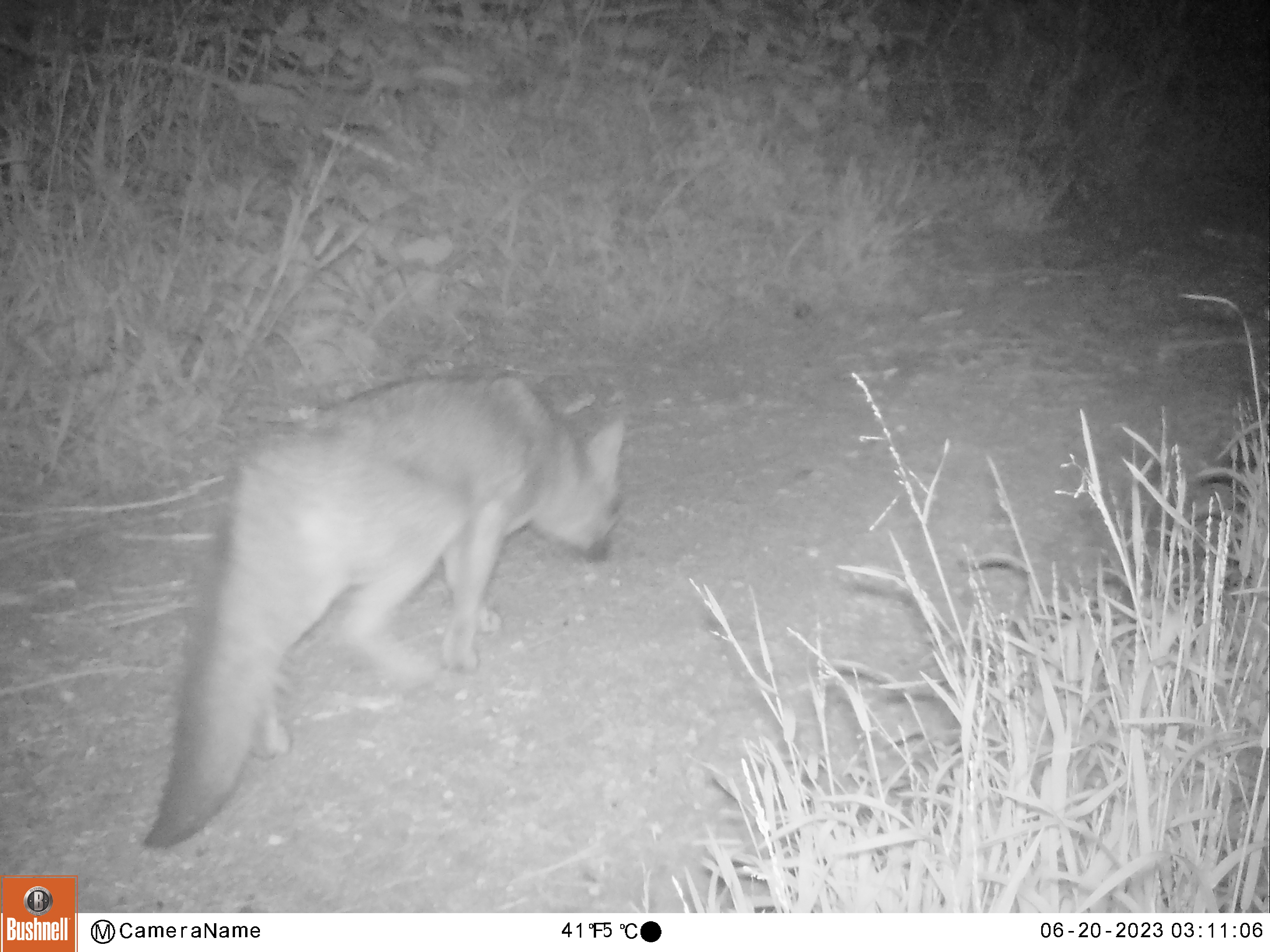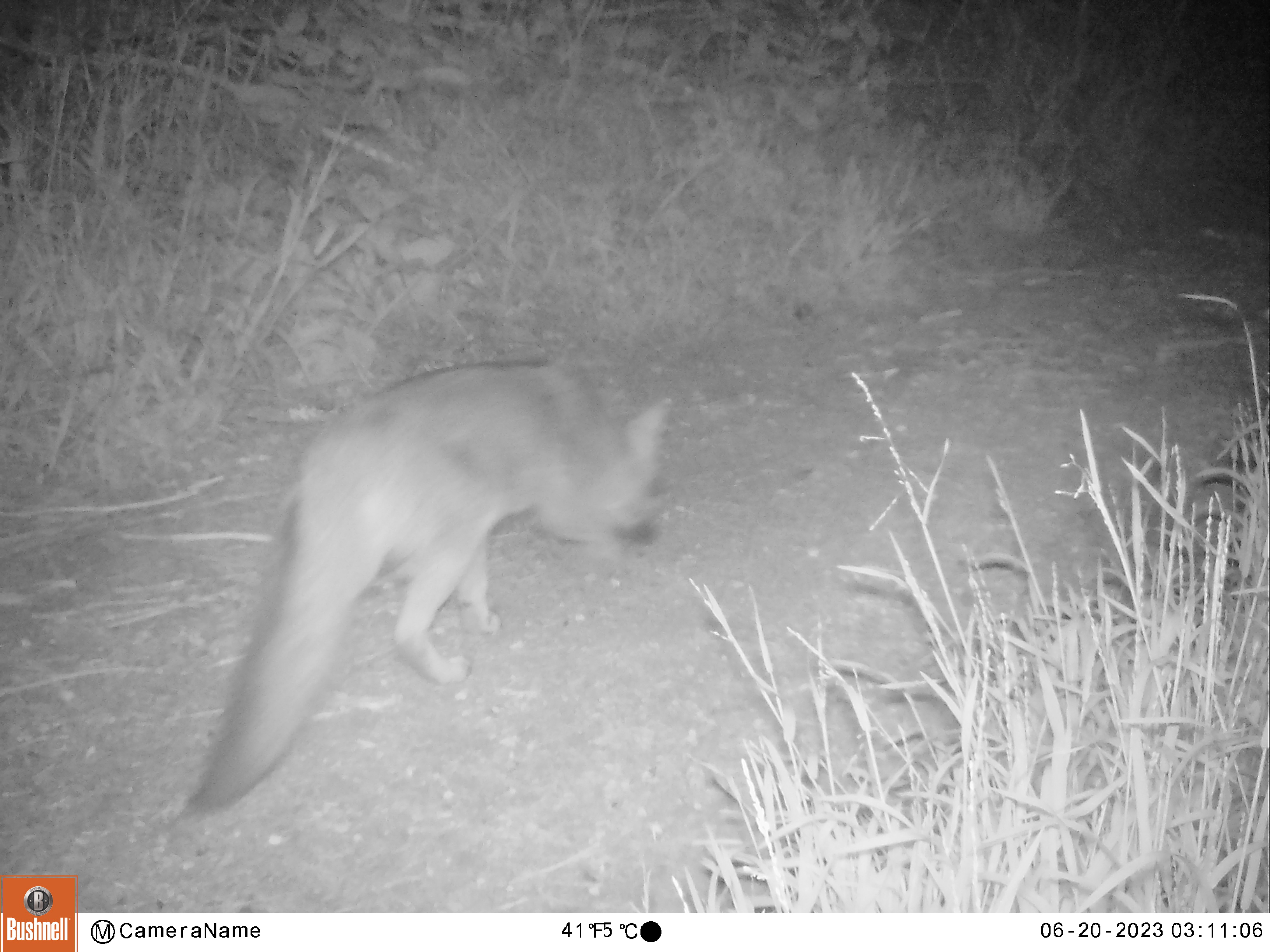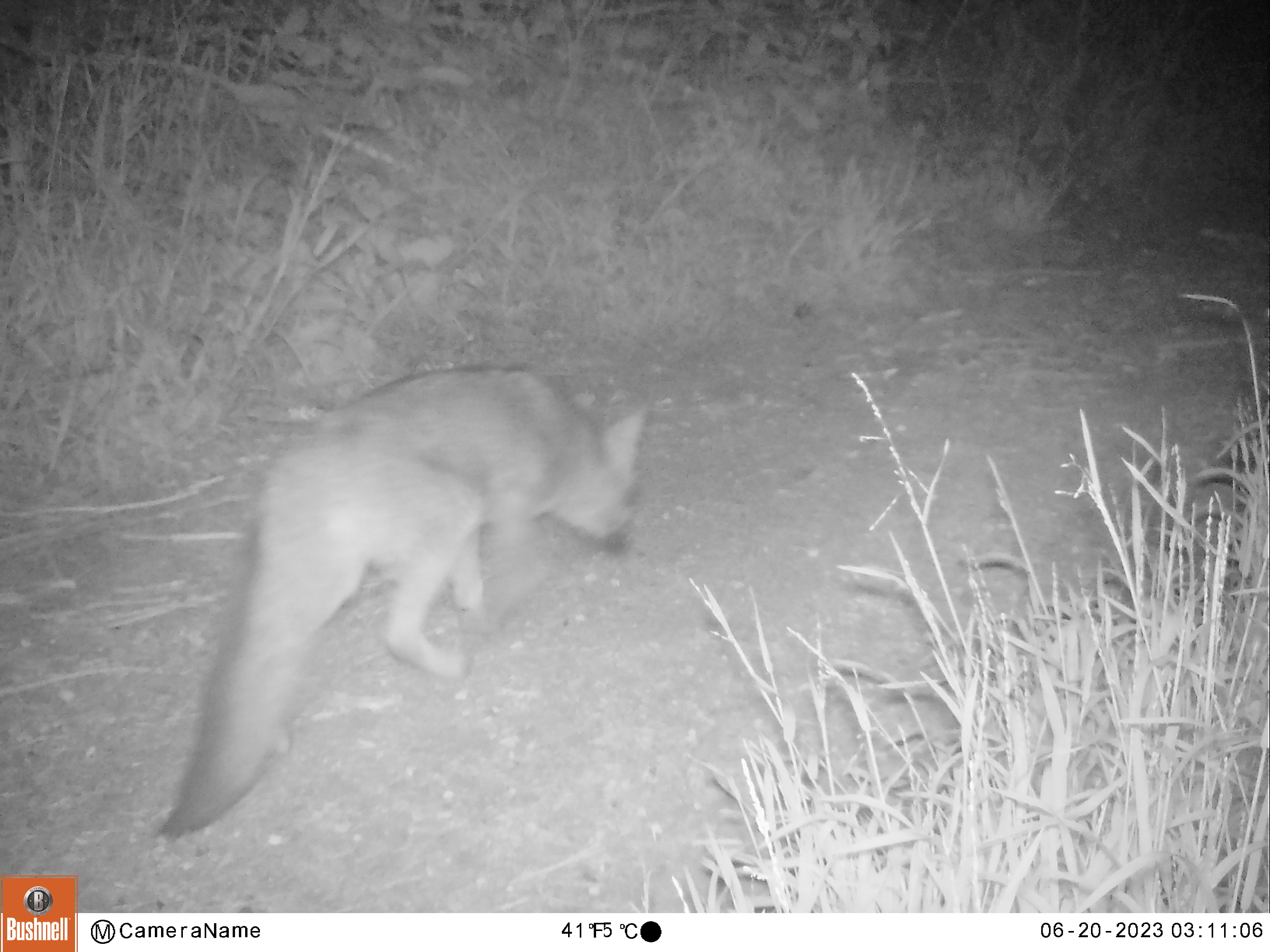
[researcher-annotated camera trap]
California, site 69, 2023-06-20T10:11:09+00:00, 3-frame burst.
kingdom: Animalia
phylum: Chordata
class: Mammalia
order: Carnivora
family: Canidae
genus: Urocyon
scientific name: Urocyon cinereoargenteus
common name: gray fox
Gray fox (Urocyon cinereoargenteus).